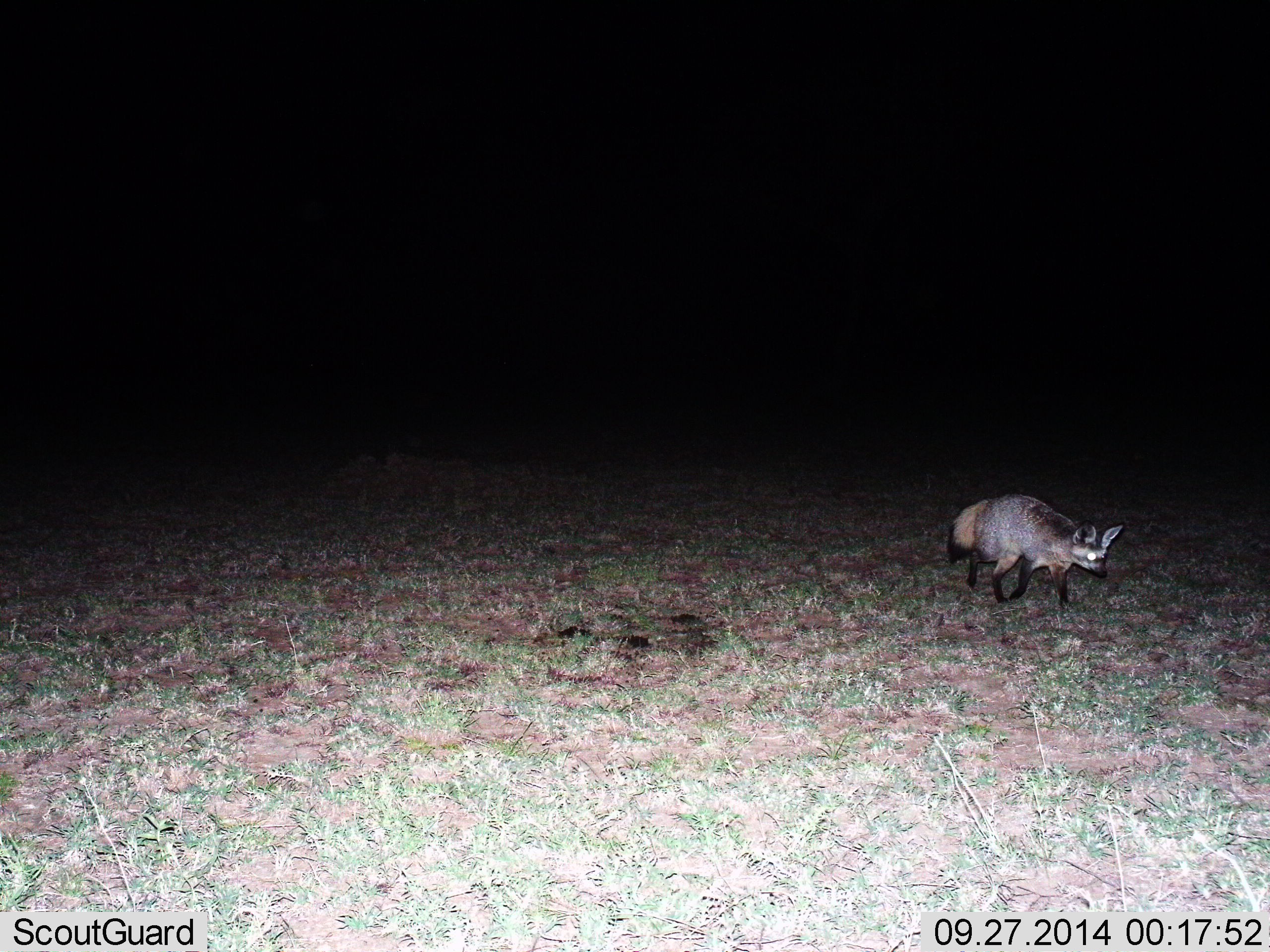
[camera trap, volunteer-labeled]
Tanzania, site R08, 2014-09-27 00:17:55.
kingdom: Animalia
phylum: Chordata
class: Mammalia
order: Carnivora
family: Canidae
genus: Otocyon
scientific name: Otocyon megalotis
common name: bat-eared fox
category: batearedfox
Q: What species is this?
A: Batearedfox (bat-eared fox) (Otocyon megalotis).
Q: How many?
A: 1.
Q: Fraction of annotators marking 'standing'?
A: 10%.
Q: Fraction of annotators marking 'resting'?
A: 0%.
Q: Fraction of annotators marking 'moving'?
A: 90%.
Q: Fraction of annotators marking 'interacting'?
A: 0%.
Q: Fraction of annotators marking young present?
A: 0%.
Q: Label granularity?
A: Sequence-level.